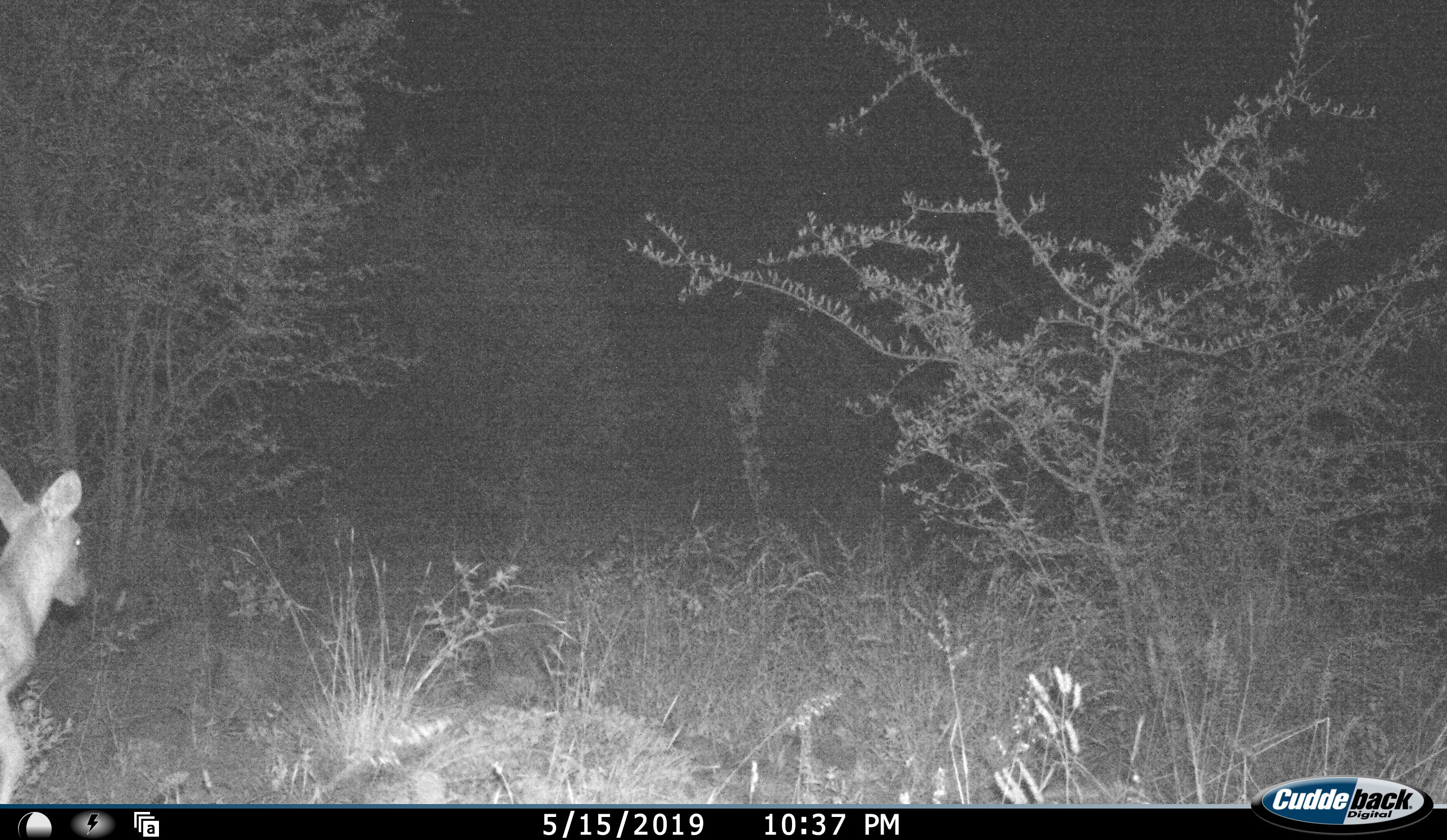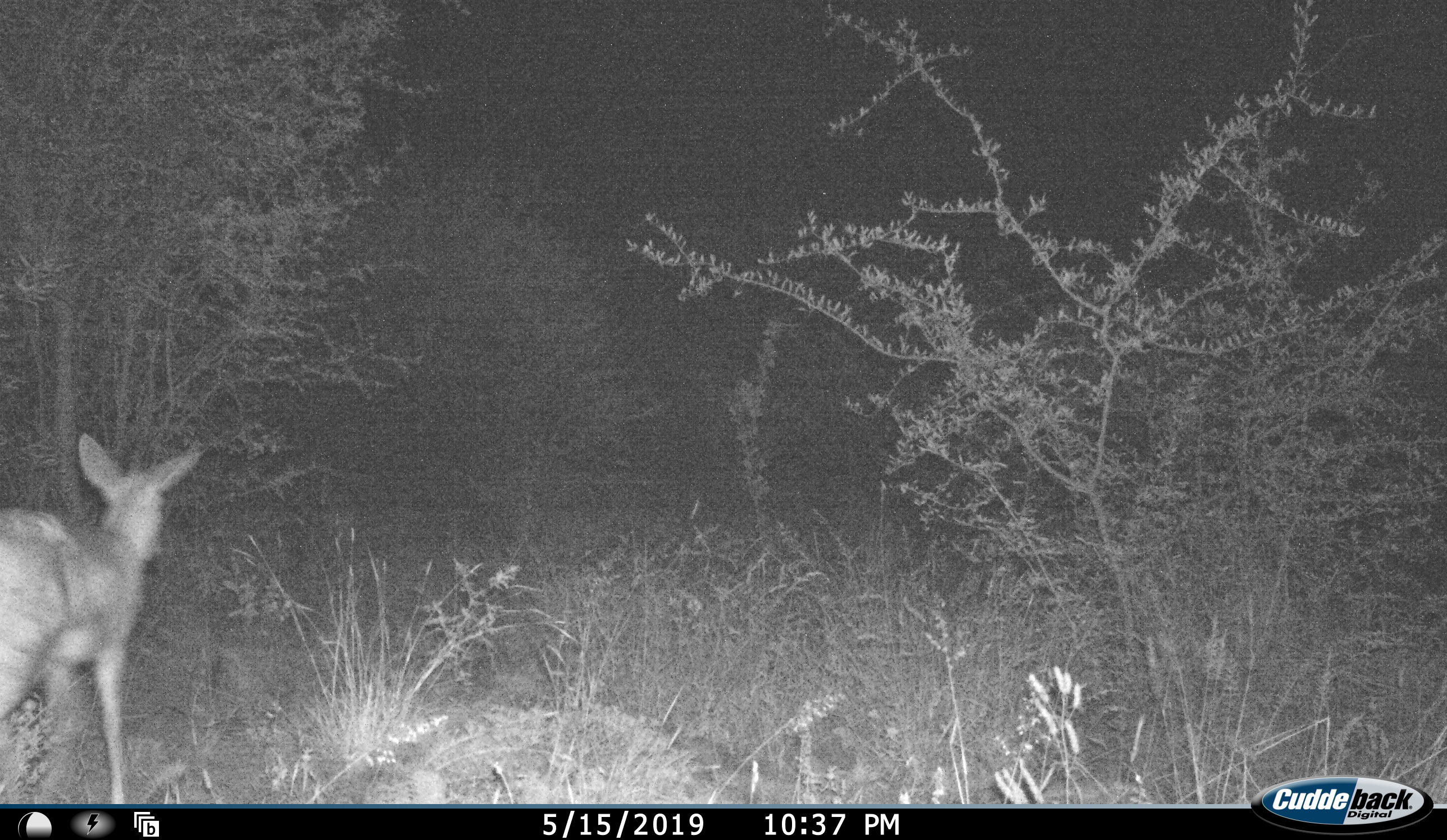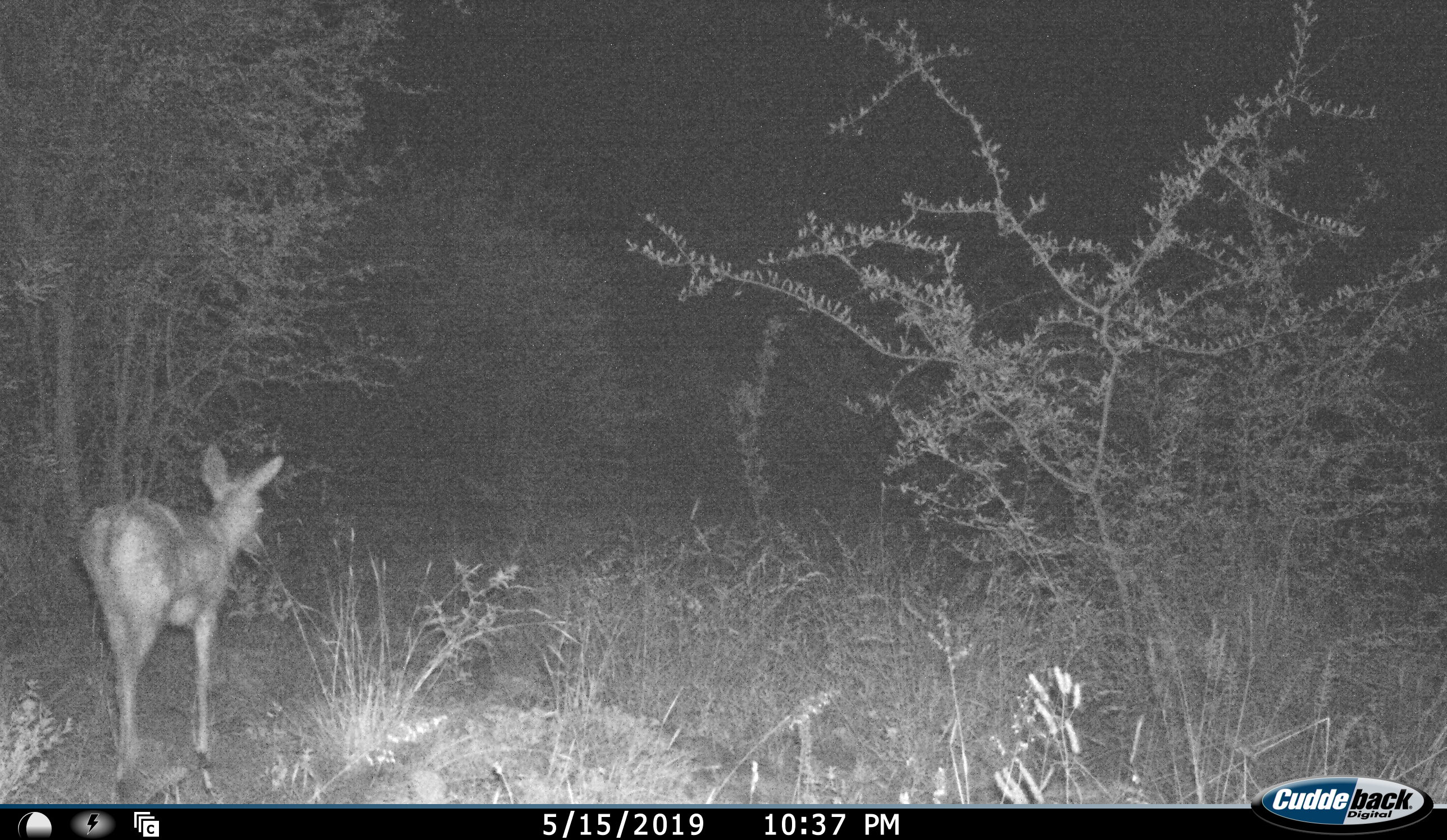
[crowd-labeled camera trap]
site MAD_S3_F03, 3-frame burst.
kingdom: Animalia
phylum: Chordata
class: Mammalia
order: Artiodactyla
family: Bovidae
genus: Aepyceros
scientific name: Aepyceros melampus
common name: impala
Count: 1.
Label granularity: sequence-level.